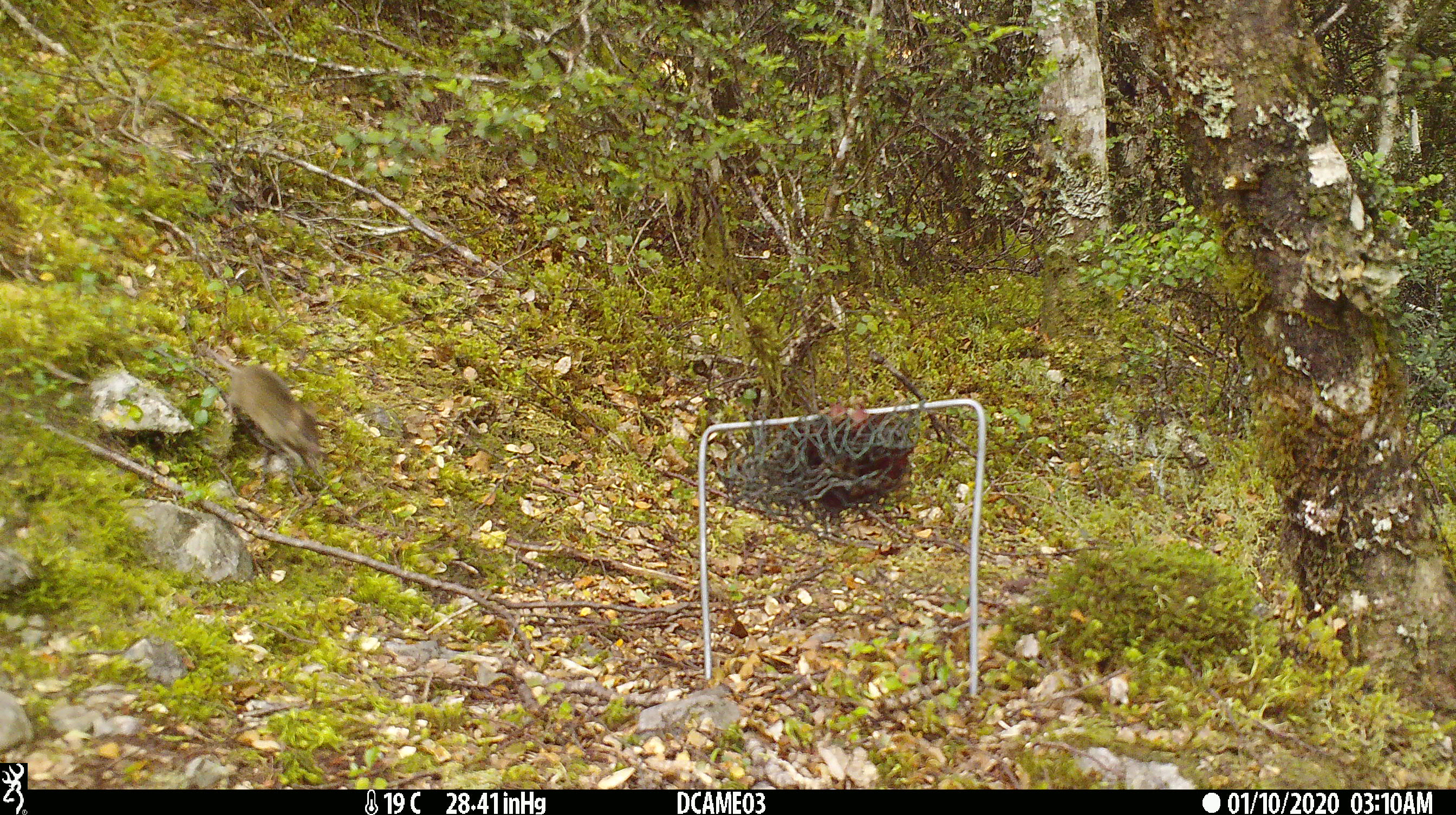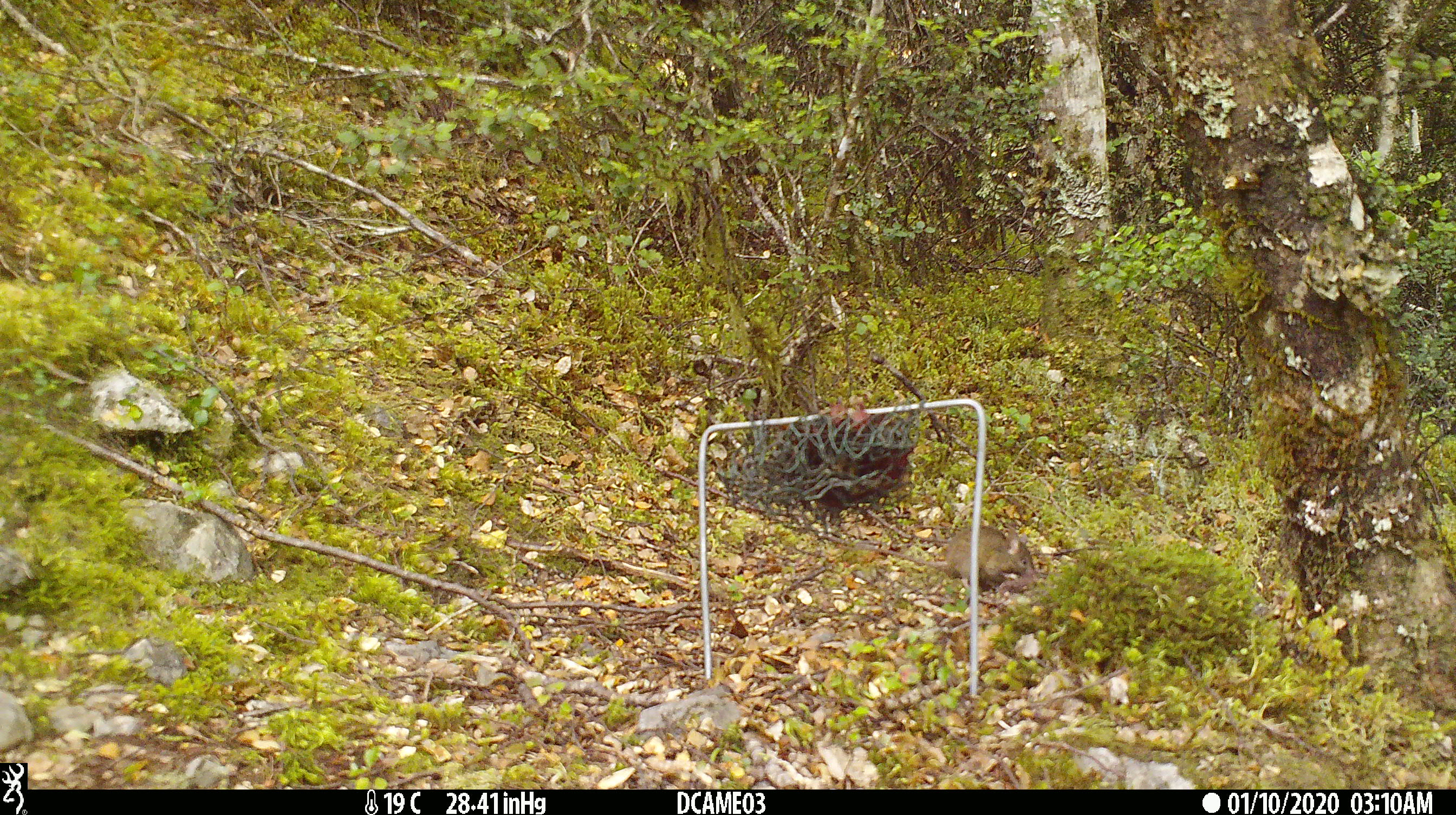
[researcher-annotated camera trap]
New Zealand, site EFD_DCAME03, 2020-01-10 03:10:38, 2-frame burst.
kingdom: Animalia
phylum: Chordata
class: Mammalia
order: Rodentia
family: Muridae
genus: Mus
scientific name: Mus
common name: mouse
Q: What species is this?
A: Mouse (Mus).